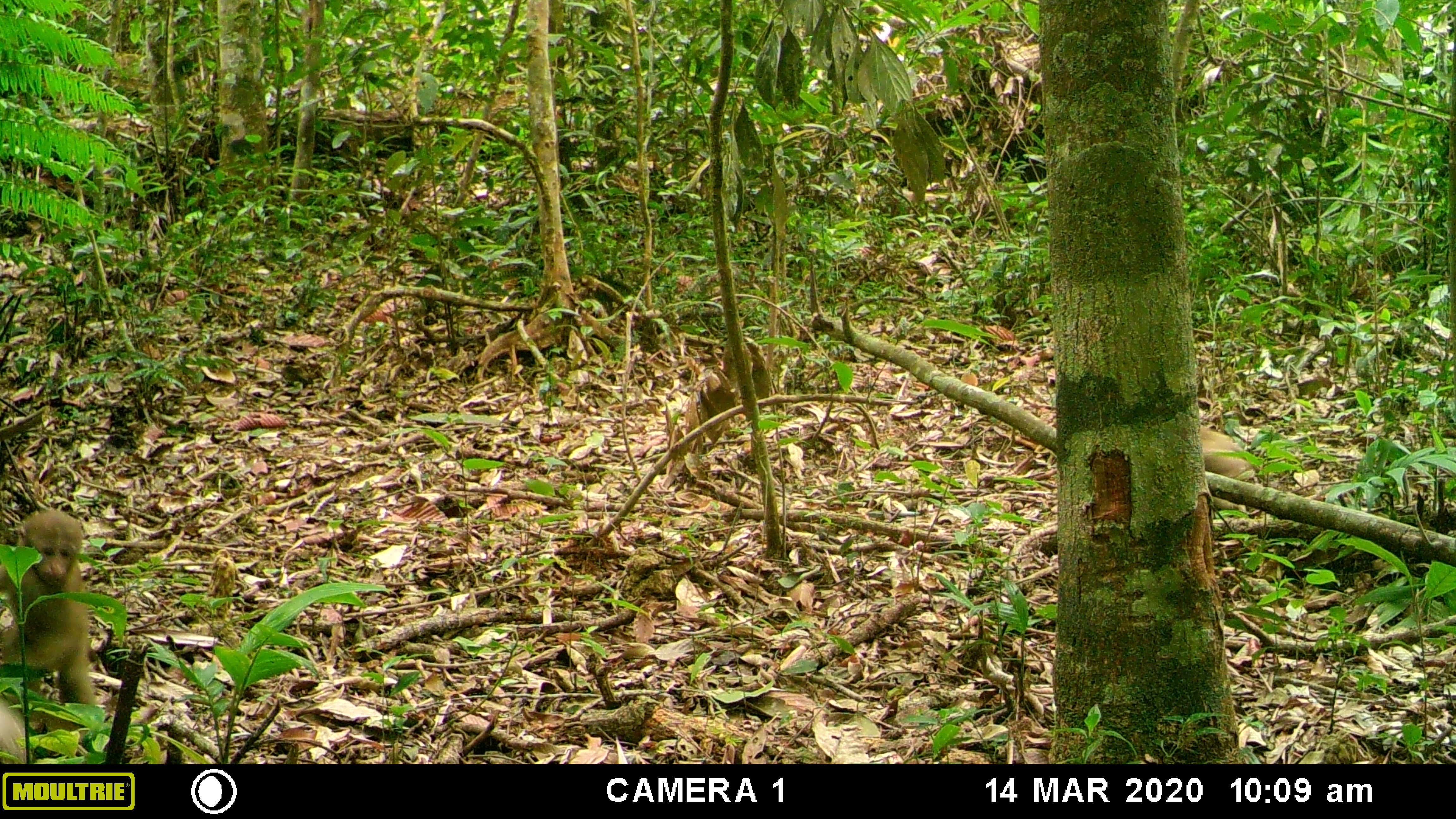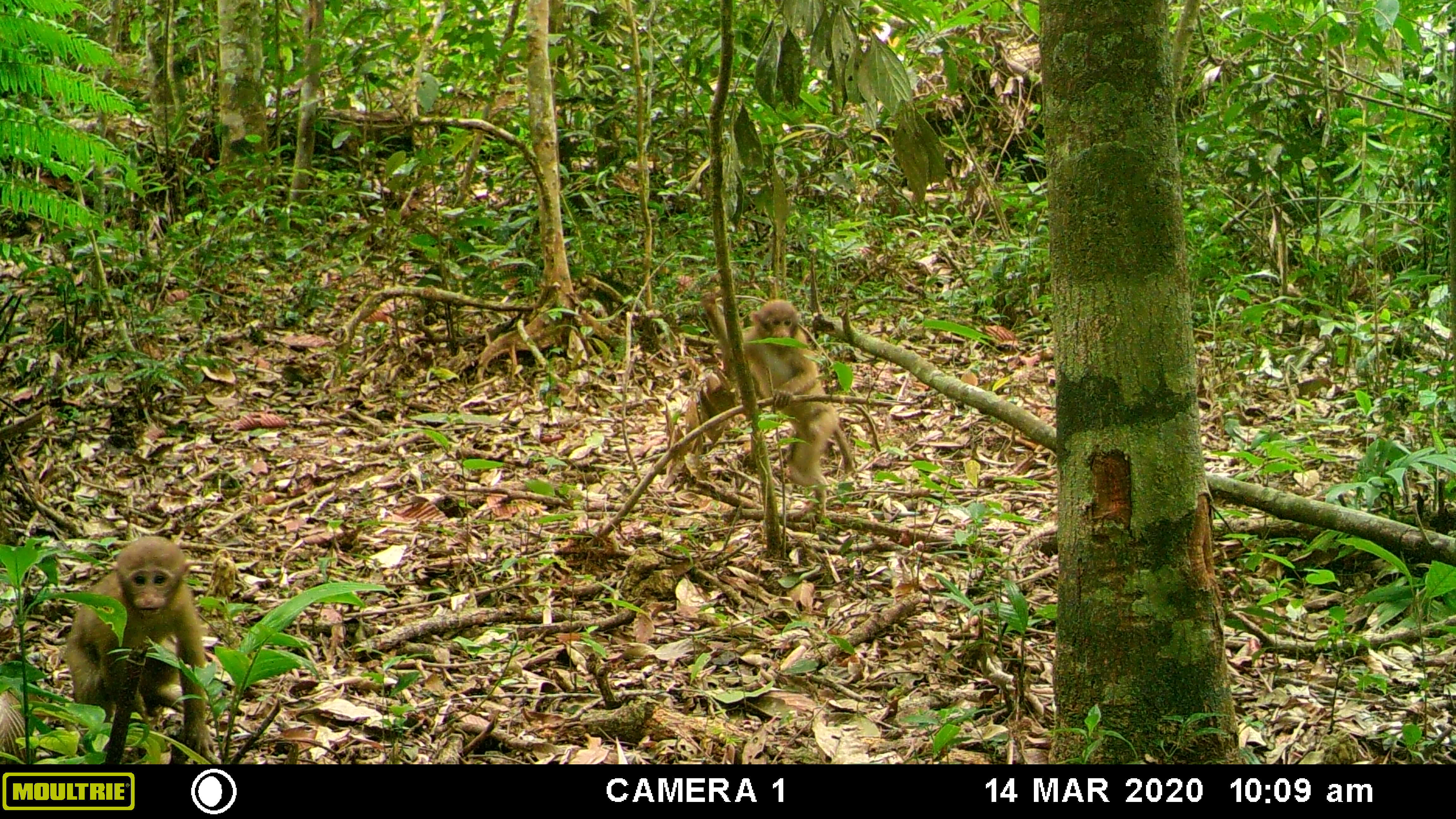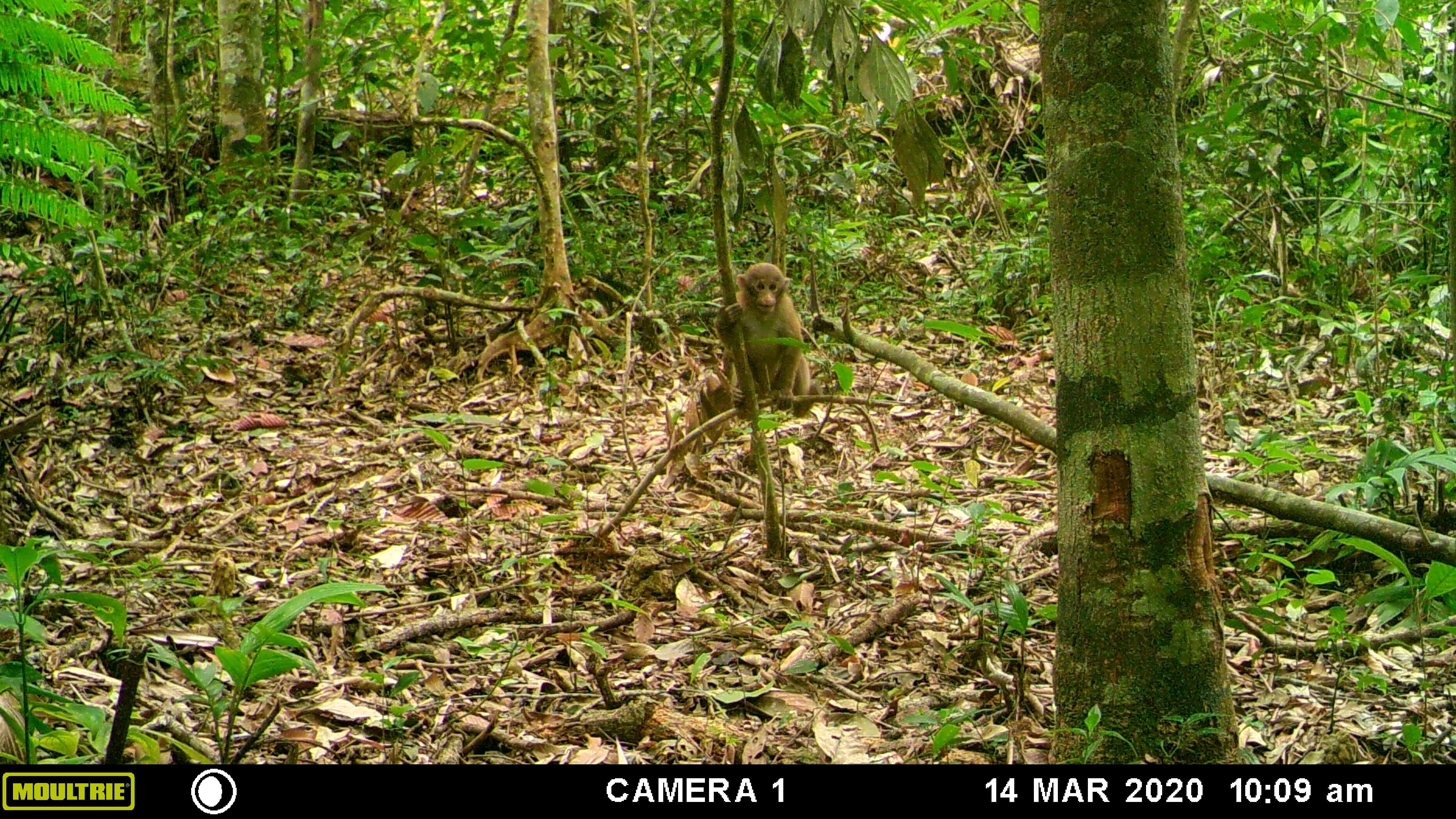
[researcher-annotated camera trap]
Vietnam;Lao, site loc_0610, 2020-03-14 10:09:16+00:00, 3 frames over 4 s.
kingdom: Animalia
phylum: Chordata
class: Mammalia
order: Primates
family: Cercopithecidae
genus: Macaca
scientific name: Macaca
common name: macaques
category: assam or rhesus macaque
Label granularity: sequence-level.